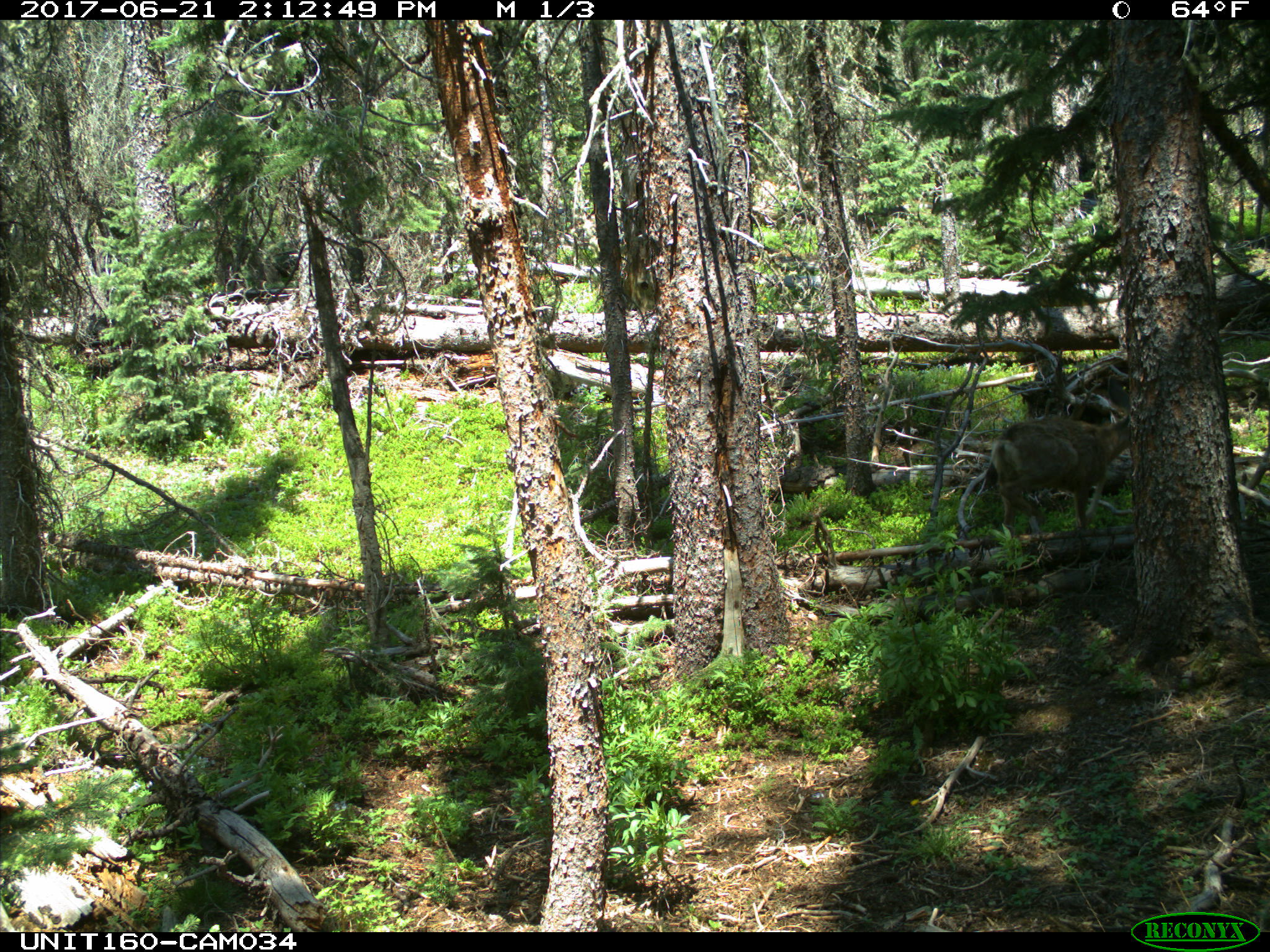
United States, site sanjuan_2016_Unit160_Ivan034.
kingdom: Animalia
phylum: Chordata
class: Mammalia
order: Artiodactyla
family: Cervidae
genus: Odocoileus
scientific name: Odocoileus hemionus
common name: mule deer